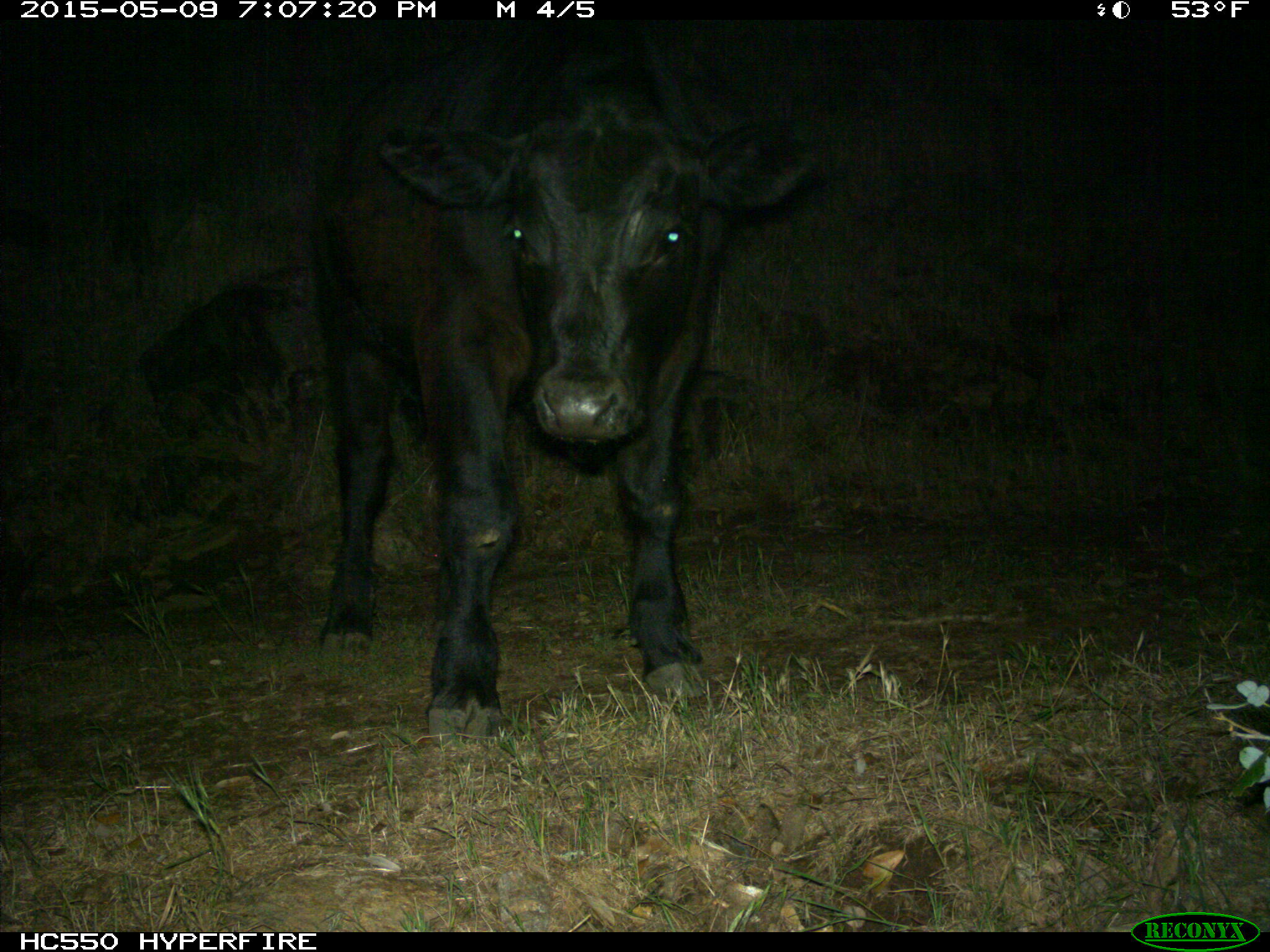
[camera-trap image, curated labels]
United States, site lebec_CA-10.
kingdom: Animalia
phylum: Chordata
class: Mammalia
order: Artiodactyla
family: Bovidae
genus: Bos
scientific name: Bos taurus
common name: domestic cow